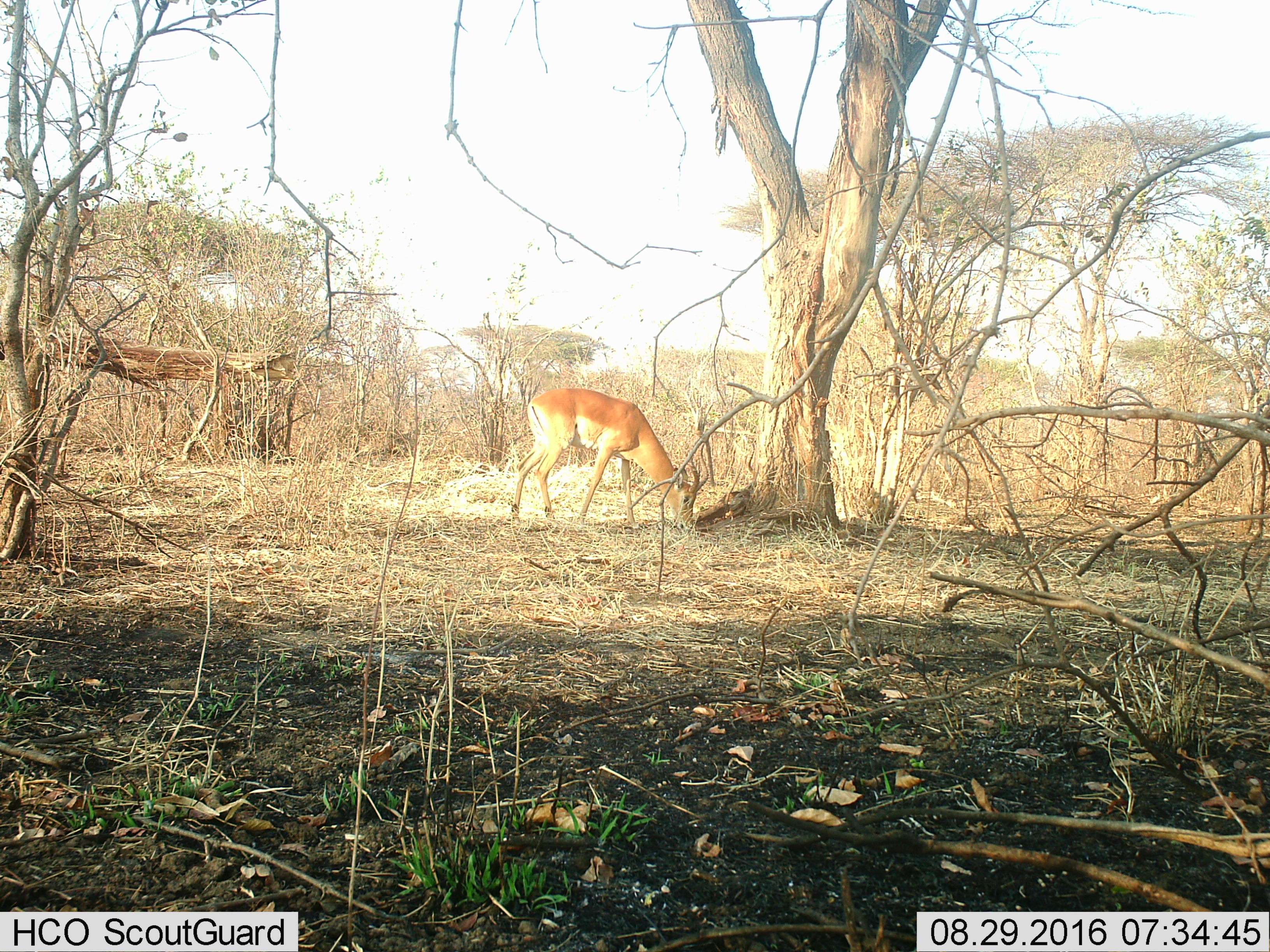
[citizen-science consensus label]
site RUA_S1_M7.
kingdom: Animalia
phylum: Chordata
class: Mammalia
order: Artiodactyla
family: Bovidae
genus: Aepyceros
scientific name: Aepyceros melampus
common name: impala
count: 1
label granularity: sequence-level